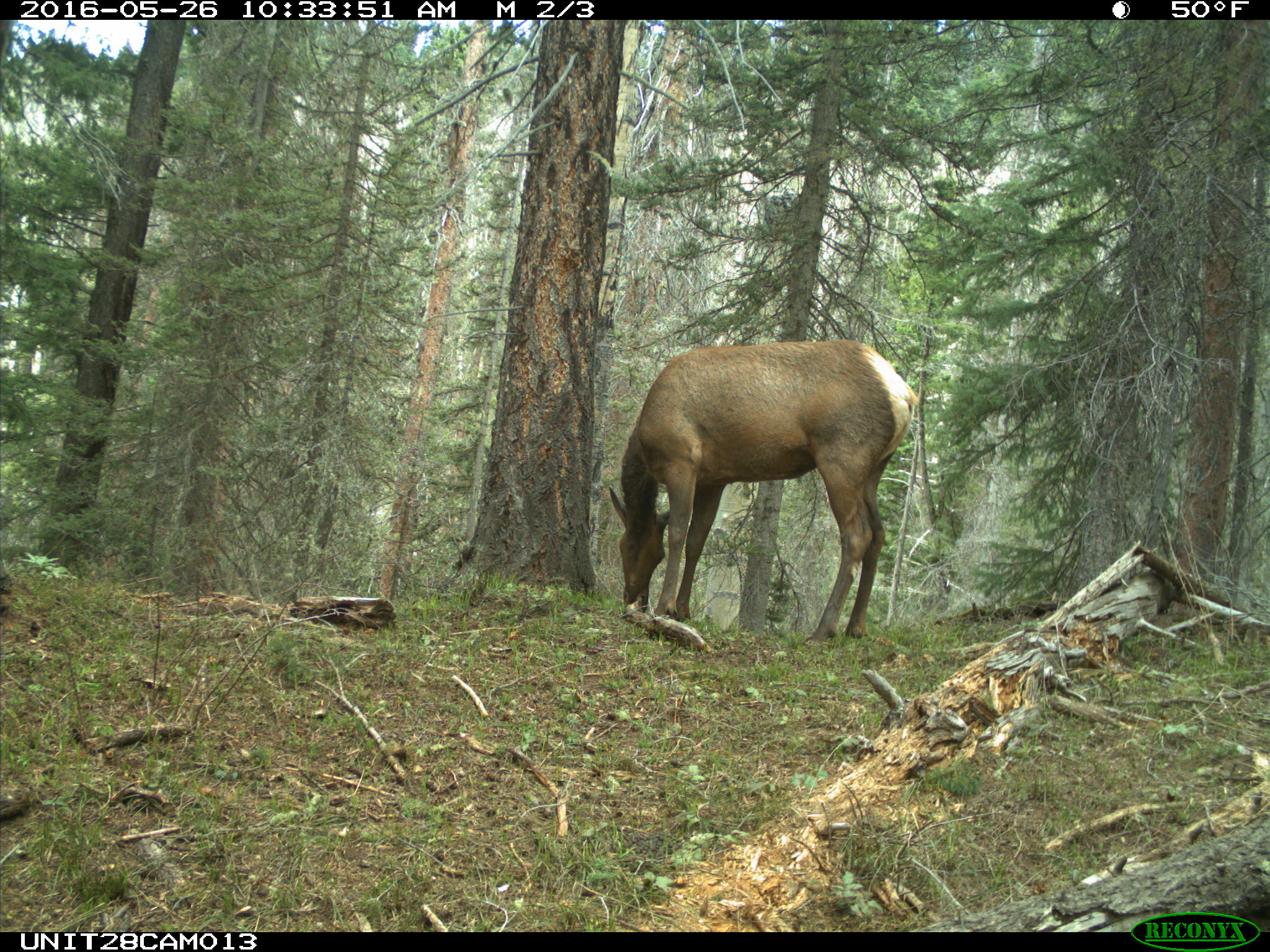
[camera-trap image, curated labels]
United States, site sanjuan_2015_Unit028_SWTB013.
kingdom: Animalia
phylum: Chordata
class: Mammalia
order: Artiodactyla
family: Cervidae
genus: Cervus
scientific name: Cervus elaphus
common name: red deer